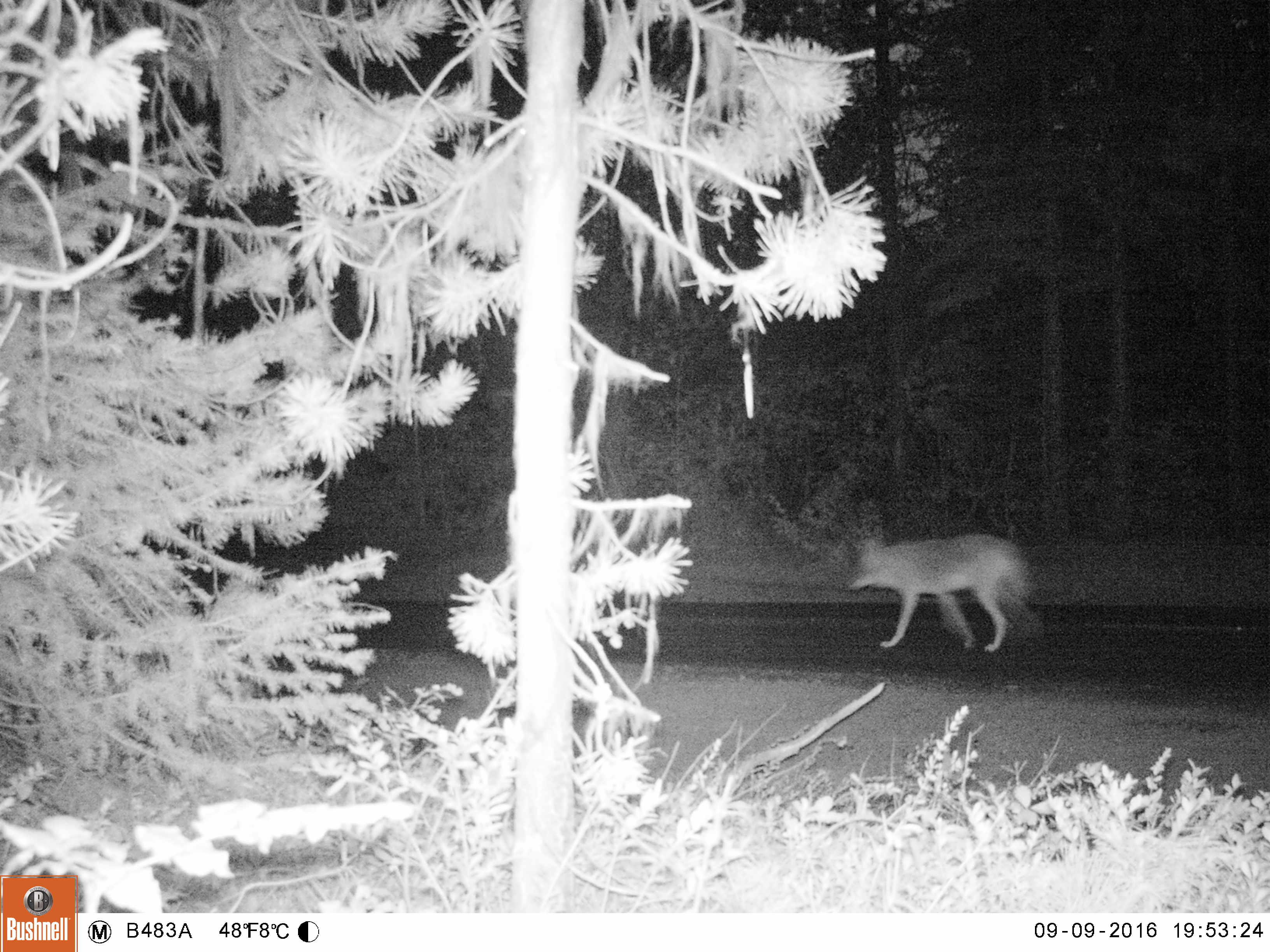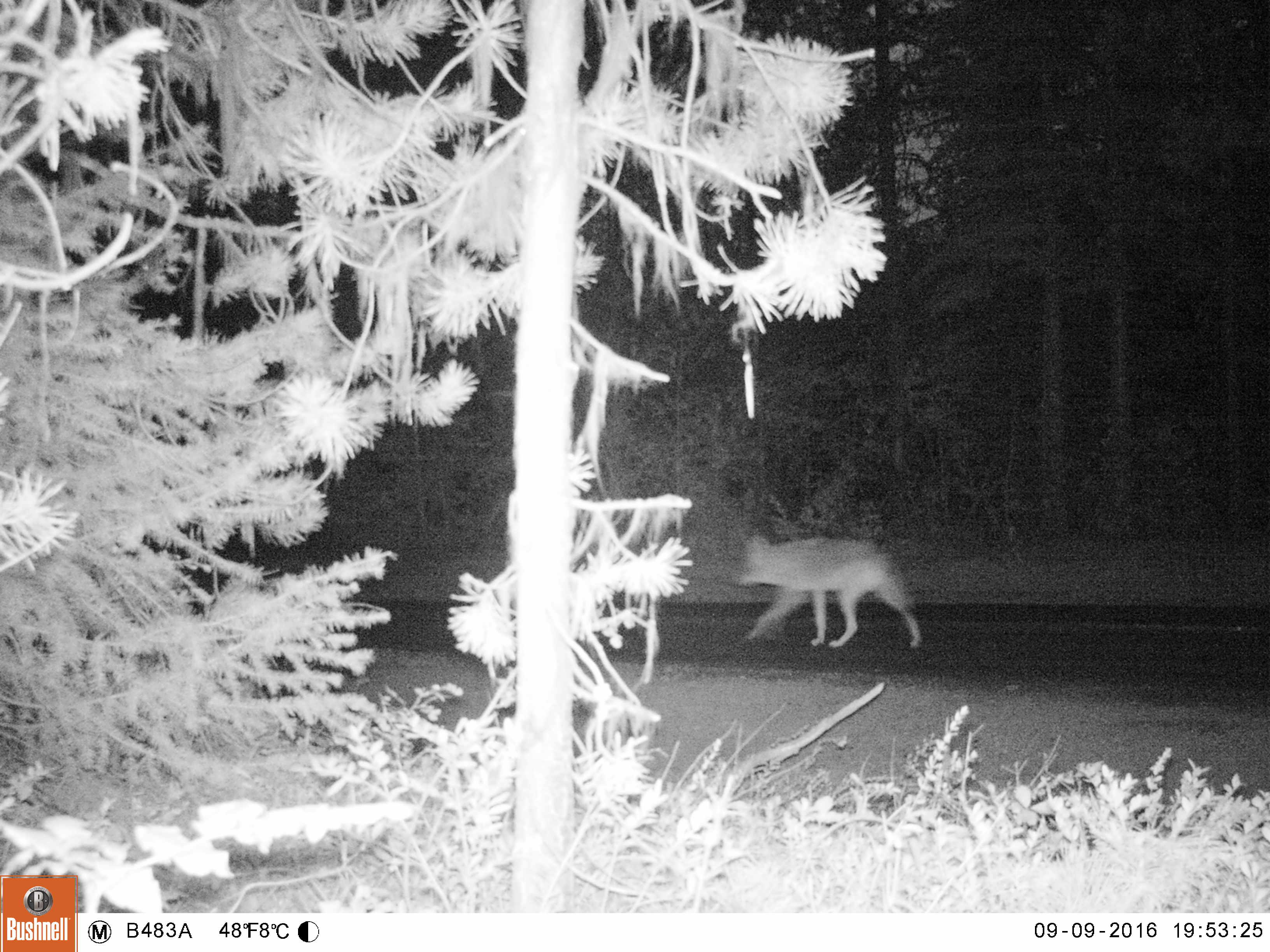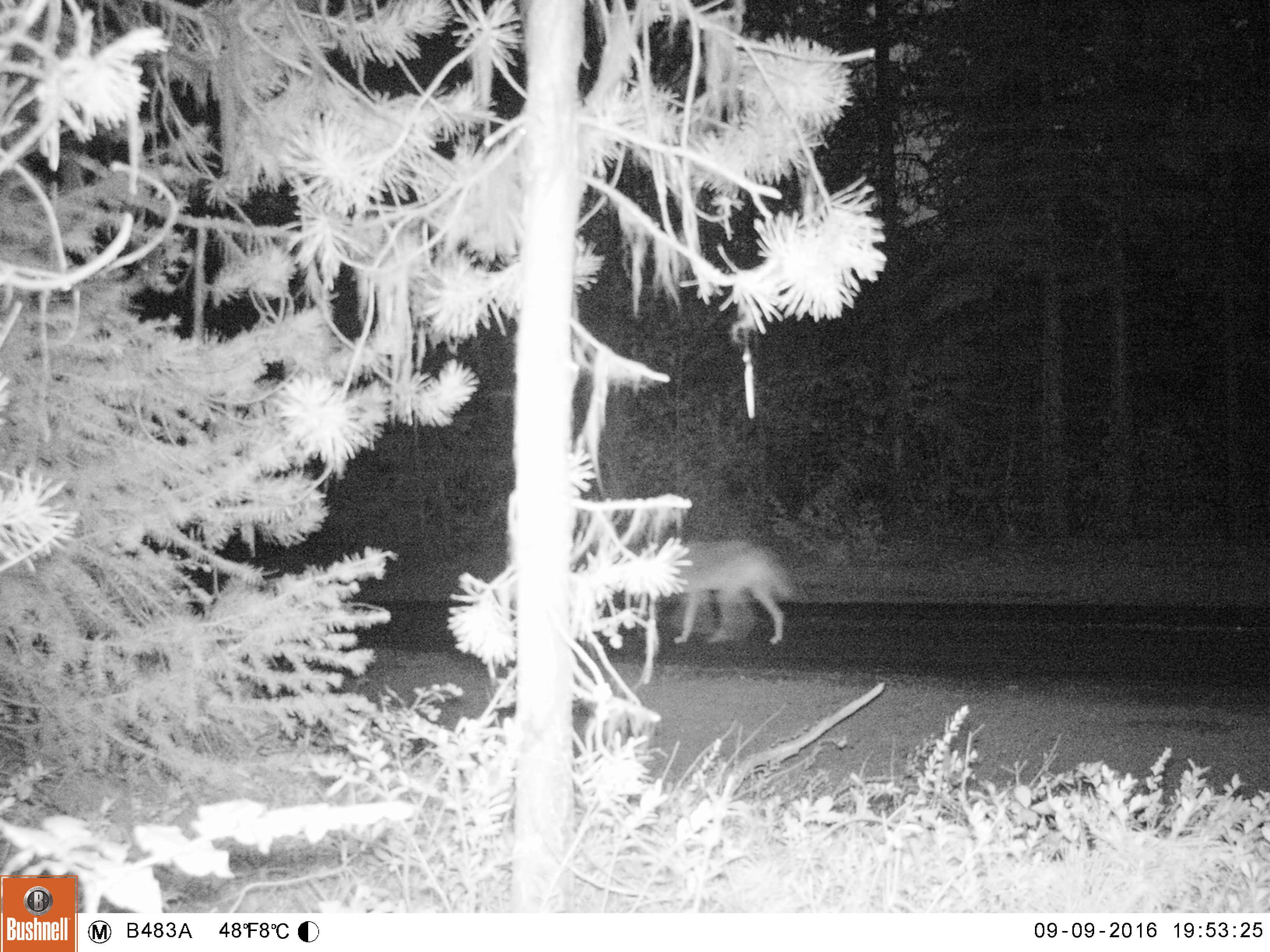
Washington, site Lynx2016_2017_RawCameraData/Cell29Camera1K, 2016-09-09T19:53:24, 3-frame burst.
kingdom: Animalia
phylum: Chordata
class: Mammalia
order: Carnivora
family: Canidae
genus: Canis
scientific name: Canis latrans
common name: coyote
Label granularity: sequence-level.